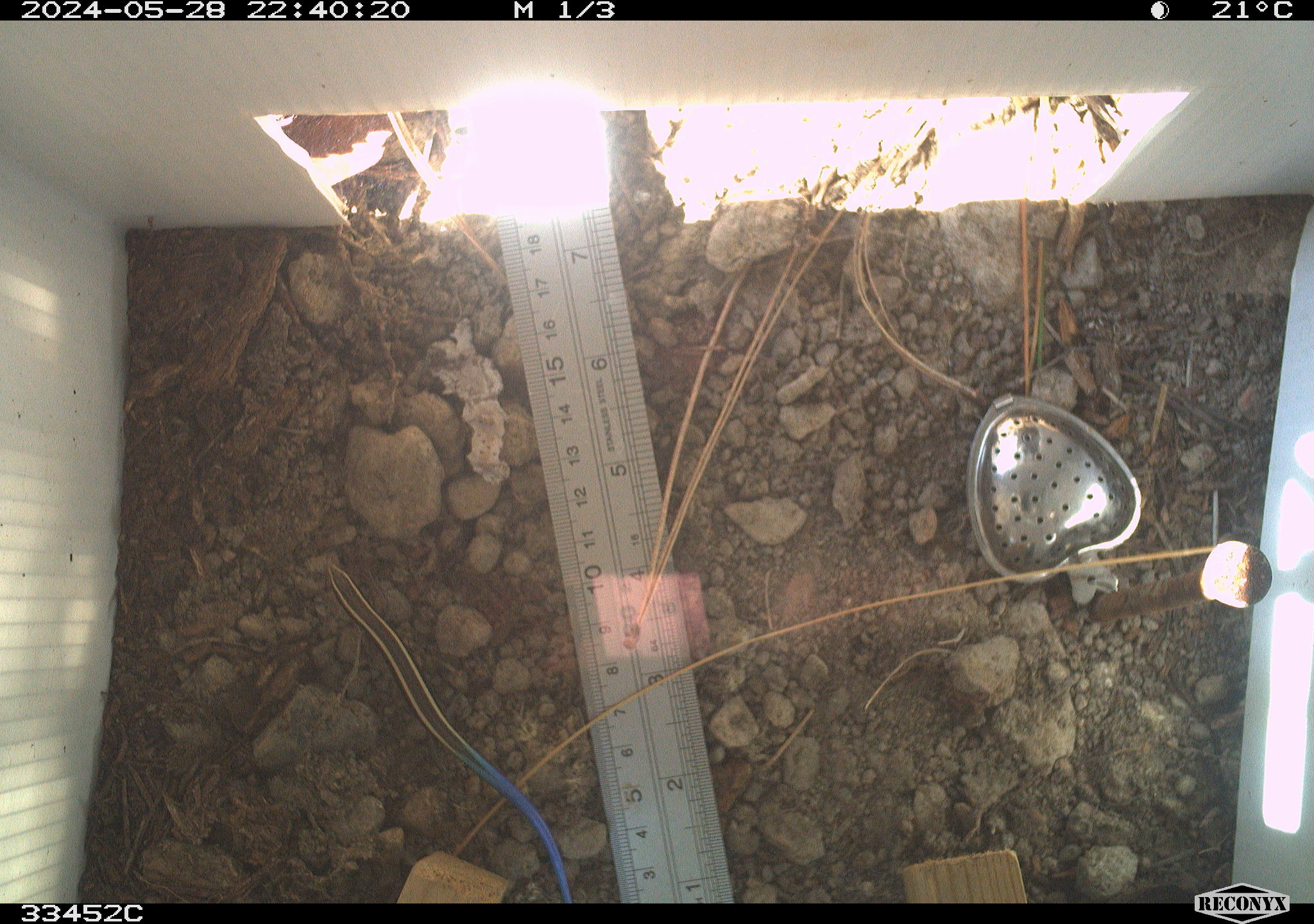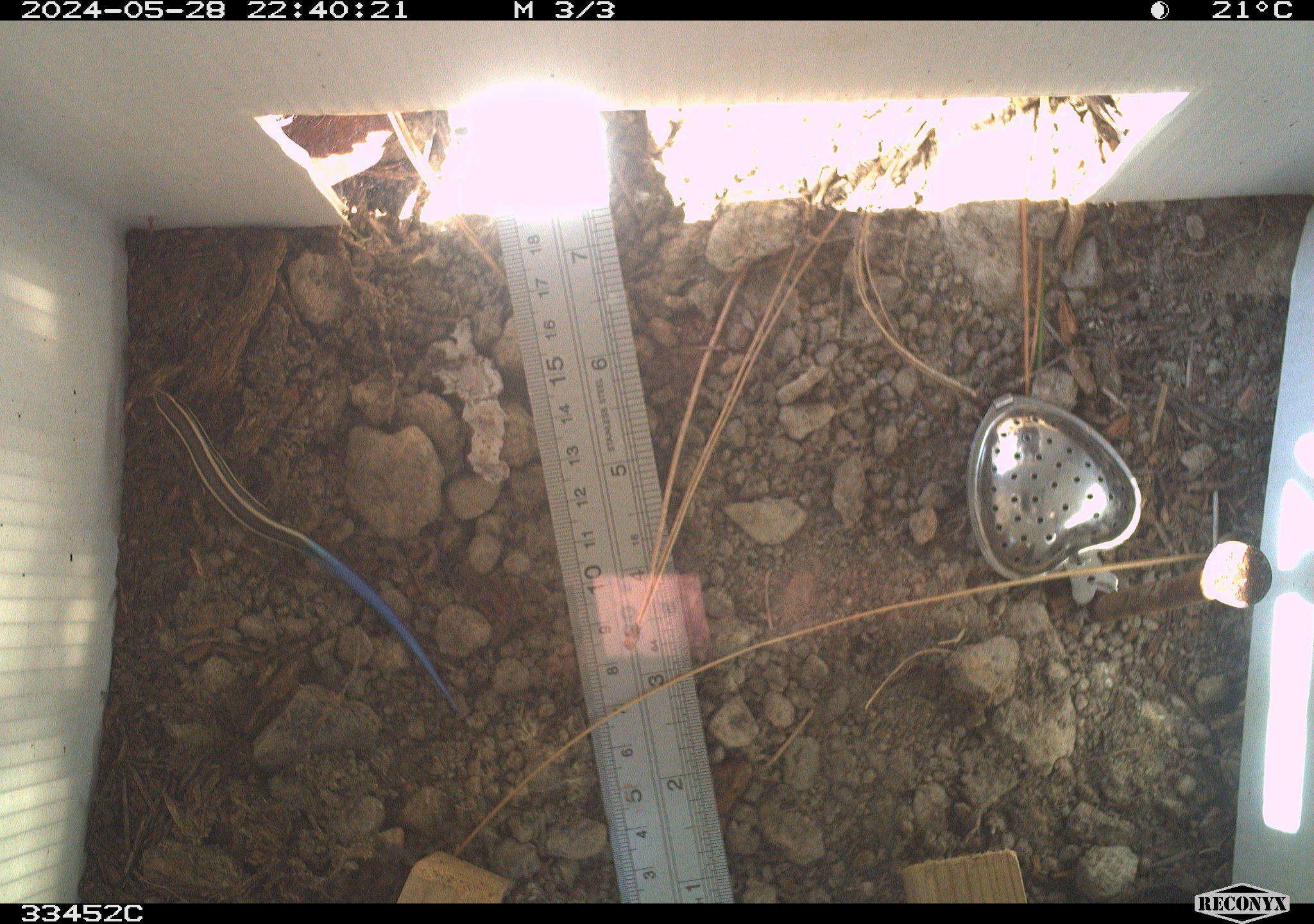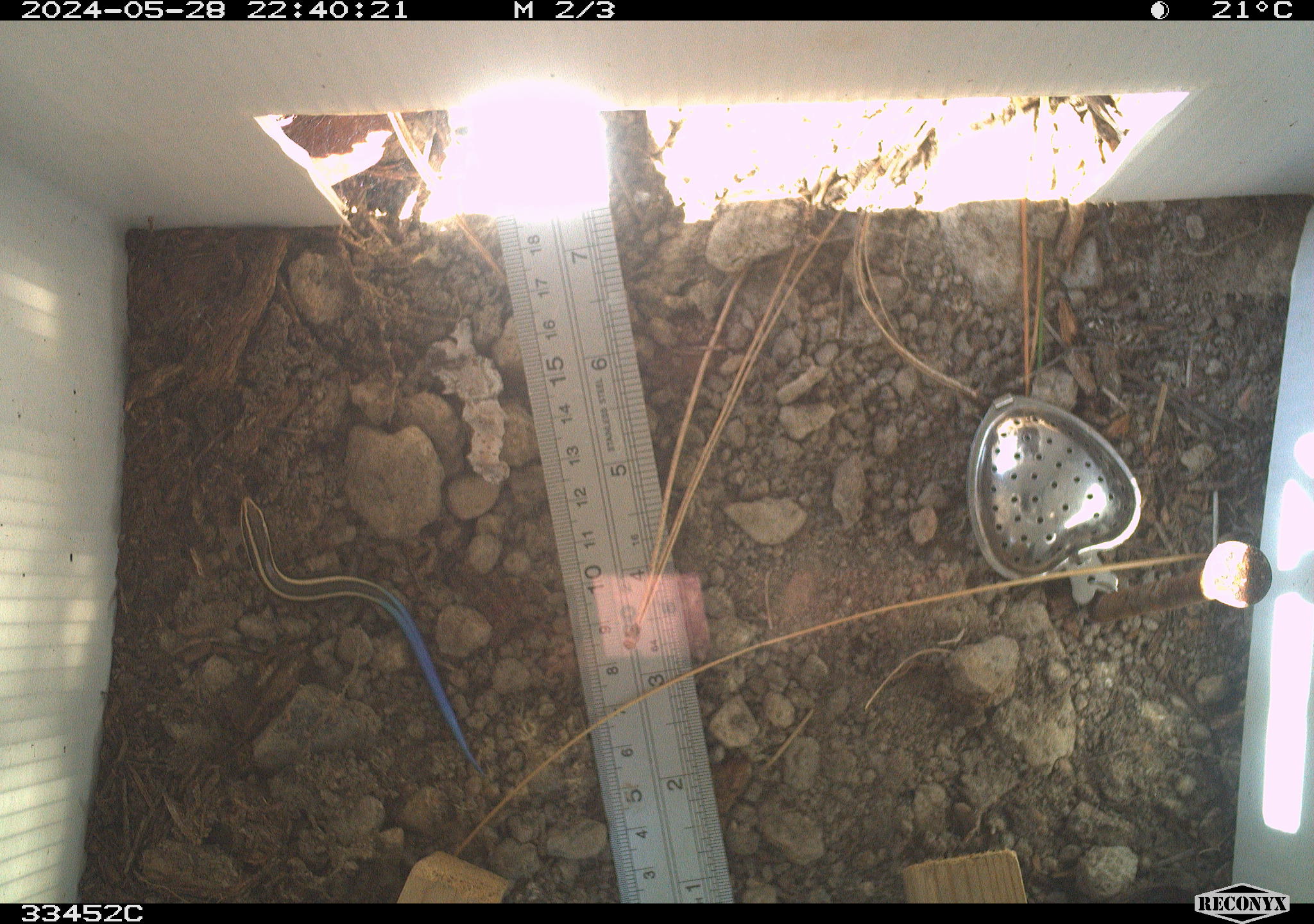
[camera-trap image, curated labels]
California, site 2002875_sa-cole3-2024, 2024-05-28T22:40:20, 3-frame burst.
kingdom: Animalia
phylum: Chordata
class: Reptilia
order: Squamata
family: Scincidae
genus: Plestiodon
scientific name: Plestiodon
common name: blue-tailed skinks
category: plestiodon species